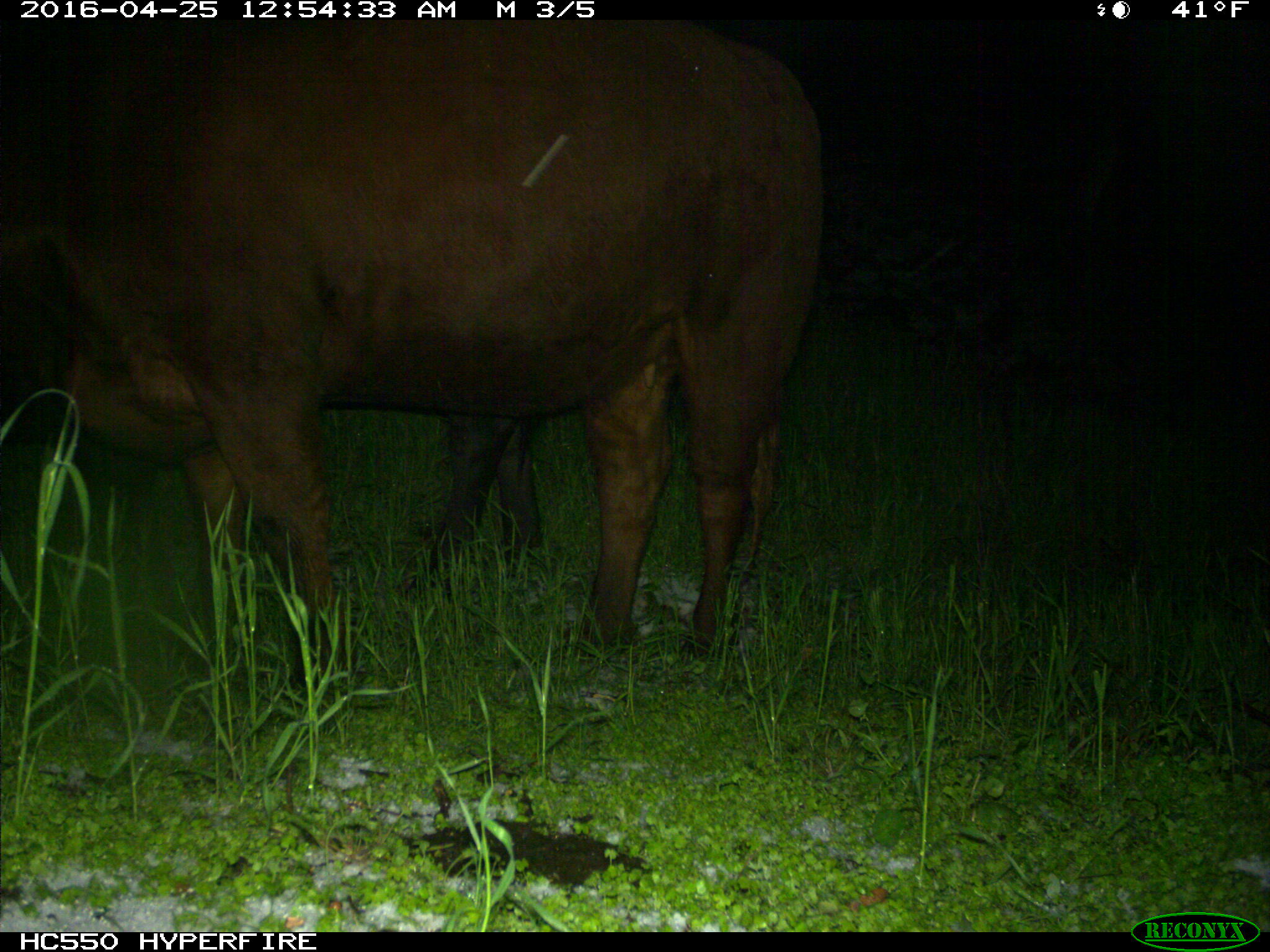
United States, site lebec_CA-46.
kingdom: Animalia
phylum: Chordata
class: Mammalia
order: Artiodactyla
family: Bovidae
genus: Bos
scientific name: Bos taurus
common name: domestic cow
Bos taurus (domestic cow).